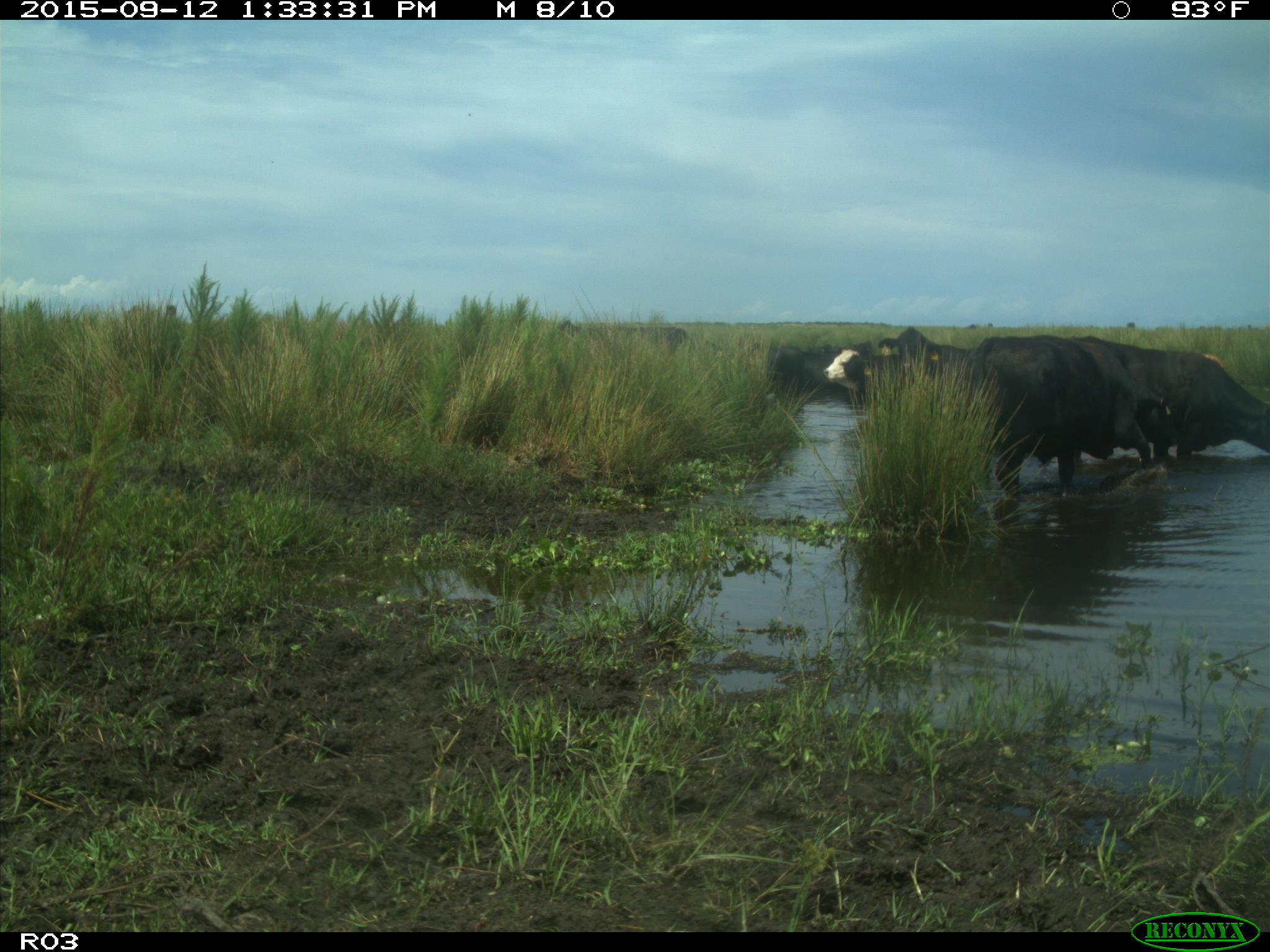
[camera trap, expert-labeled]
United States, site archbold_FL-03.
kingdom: Animalia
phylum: Chordata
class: Mammalia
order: Artiodactyla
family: Bovidae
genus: Bos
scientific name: Bos taurus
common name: domestic cow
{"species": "Bos taurus (domestic cow)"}